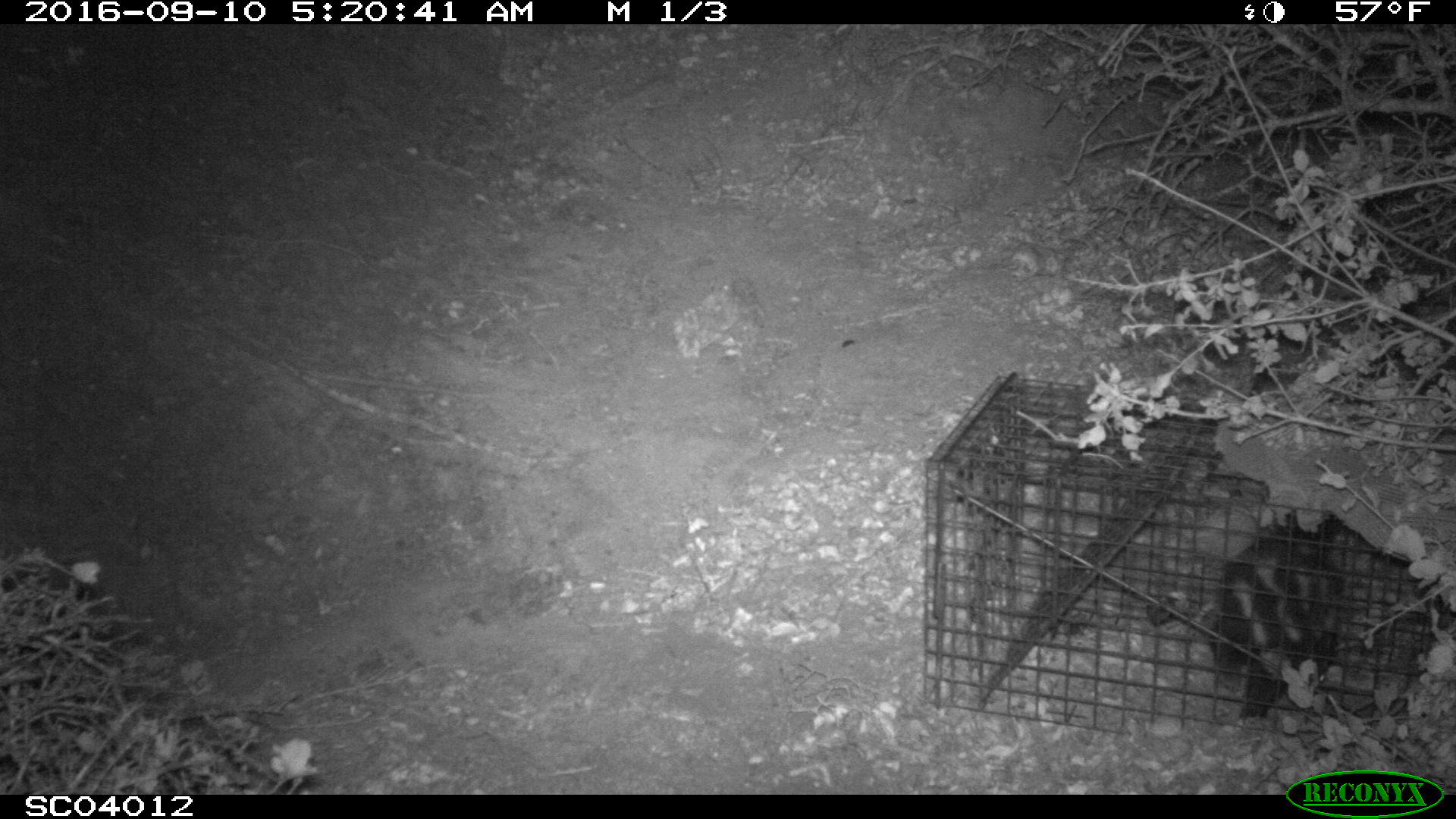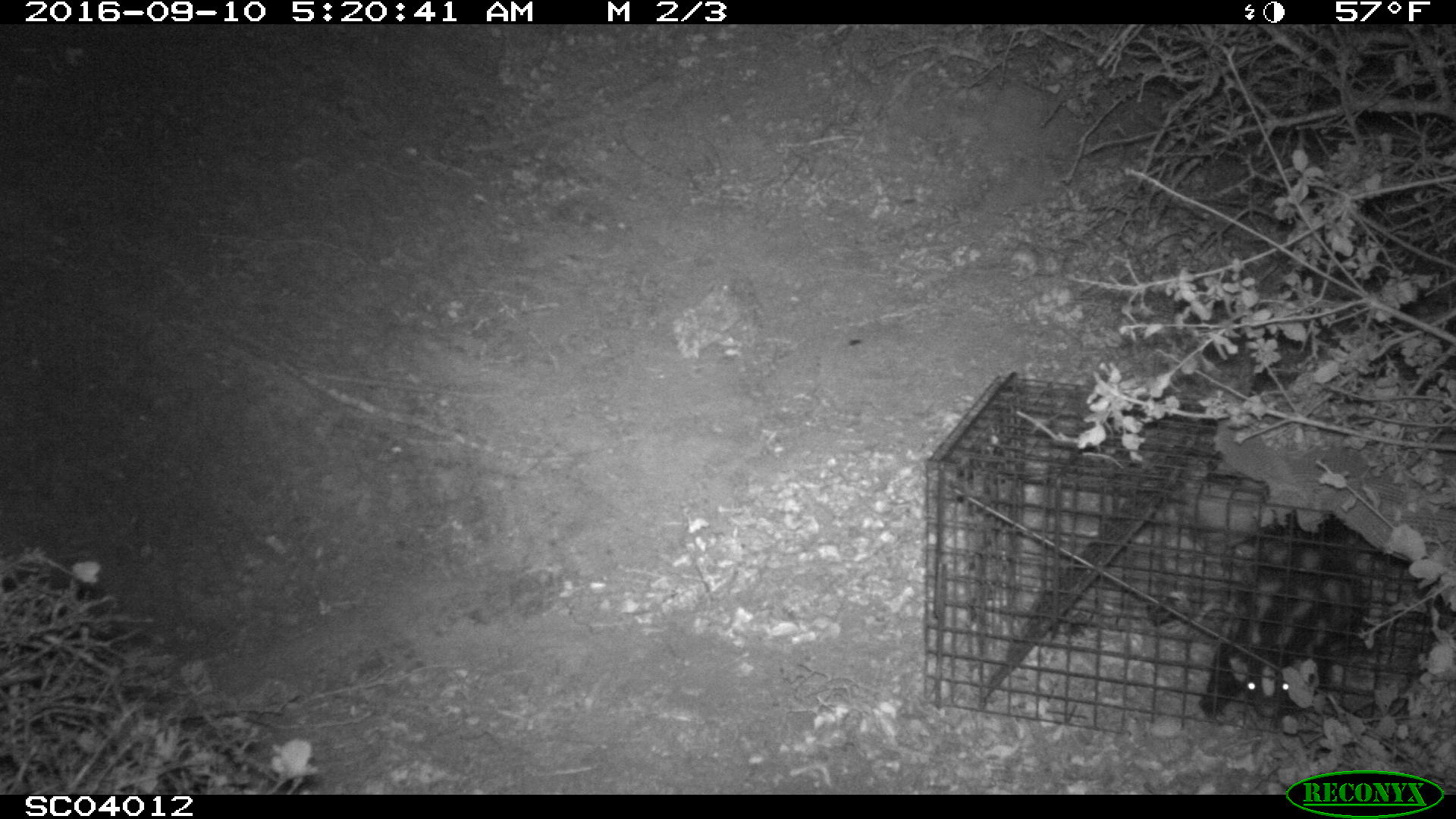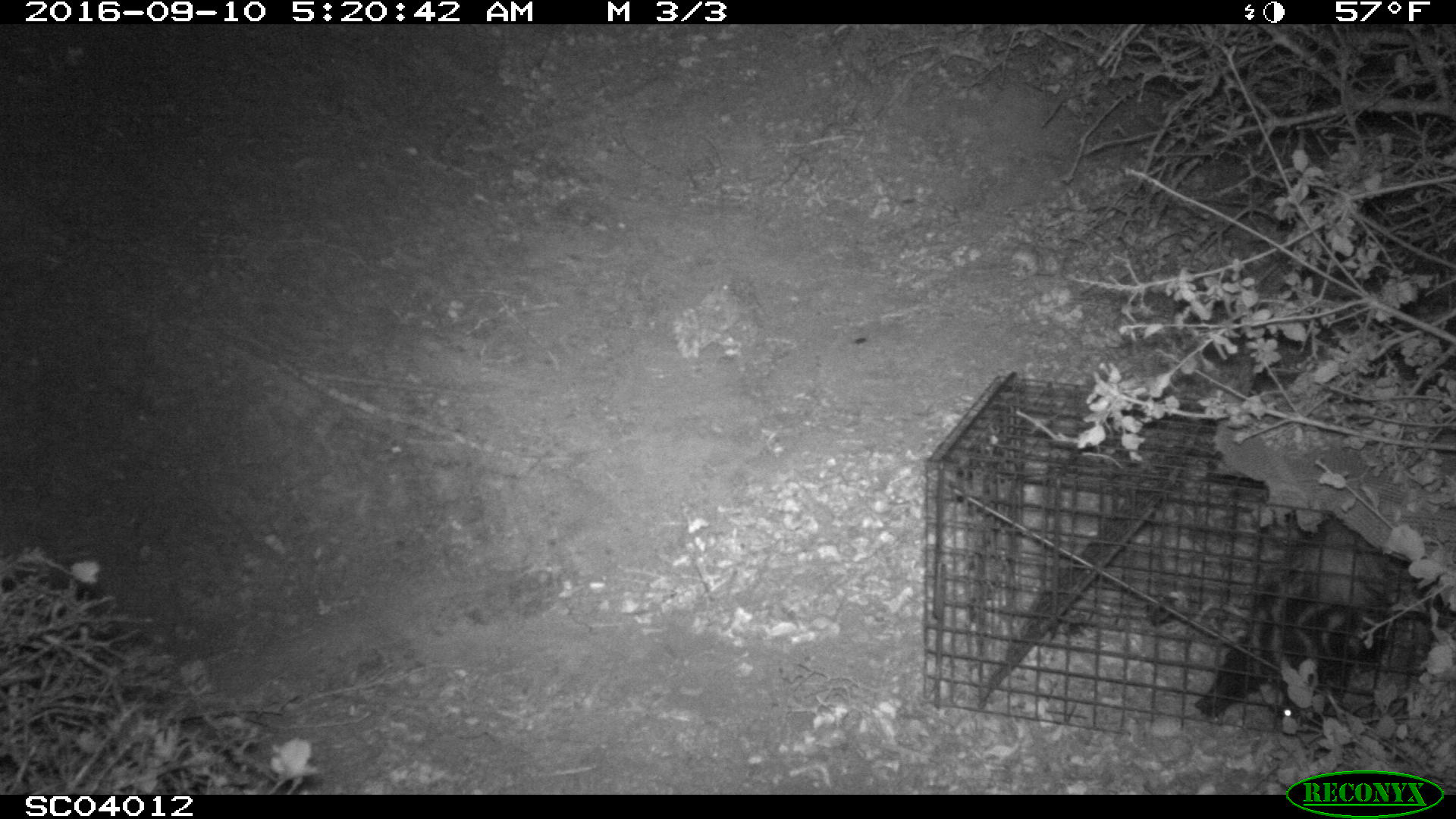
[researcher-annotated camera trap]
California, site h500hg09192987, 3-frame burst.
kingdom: Animalia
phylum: Chordata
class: Mammalia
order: Carnivora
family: Mephitidae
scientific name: Mephitidae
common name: skunk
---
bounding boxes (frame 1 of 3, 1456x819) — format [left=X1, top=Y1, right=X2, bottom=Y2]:
skunk: [left=1194, top=512, right=1345, bottom=720]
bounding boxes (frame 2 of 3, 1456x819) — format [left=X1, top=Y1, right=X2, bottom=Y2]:
skunk: [left=1197, top=510, right=1363, bottom=723]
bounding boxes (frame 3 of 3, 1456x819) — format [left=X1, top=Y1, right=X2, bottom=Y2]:
skunk: [left=1193, top=514, right=1399, bottom=718]